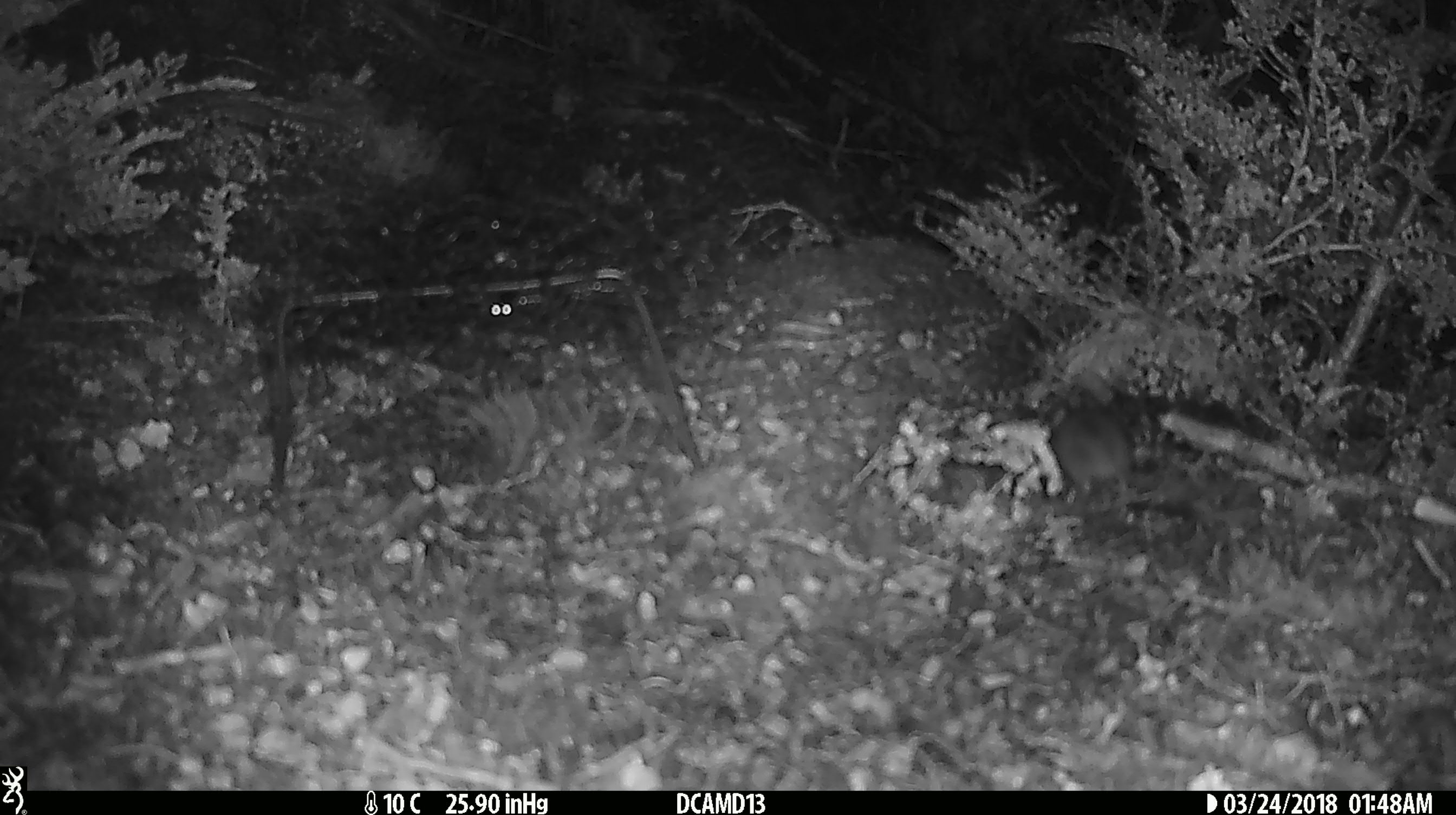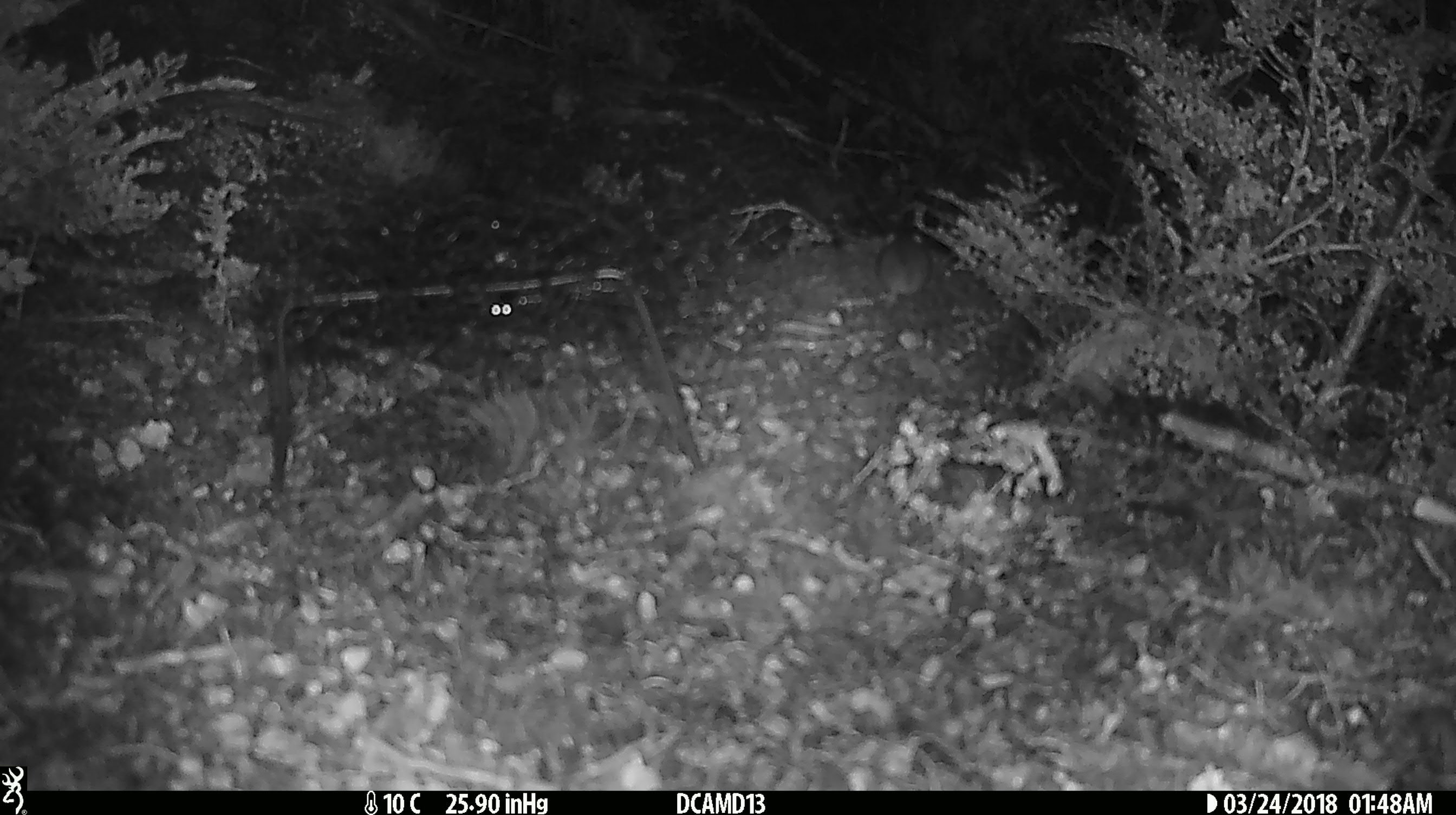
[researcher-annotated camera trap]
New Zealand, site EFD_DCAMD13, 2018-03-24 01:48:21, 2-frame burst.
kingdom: Animalia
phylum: Chordata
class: Mammalia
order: Rodentia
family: Muridae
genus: Mus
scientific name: Mus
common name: mouse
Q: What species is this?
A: Mouse (Mus).